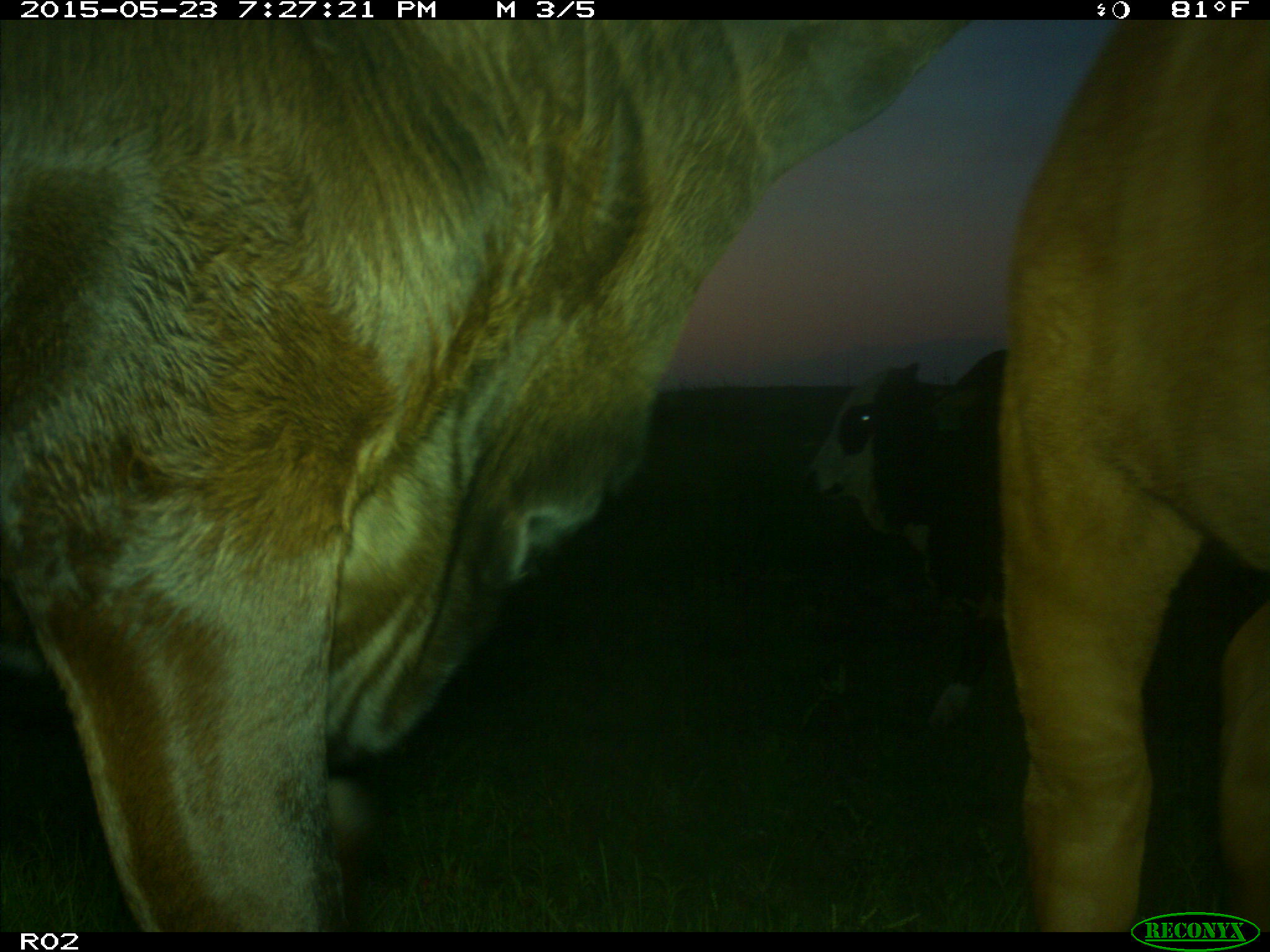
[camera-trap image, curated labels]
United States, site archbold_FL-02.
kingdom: Animalia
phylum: Chordata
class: Mammalia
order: Artiodactyla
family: Bovidae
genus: Bos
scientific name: Bos taurus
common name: domestic cow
Bos taurus (domestic cow).